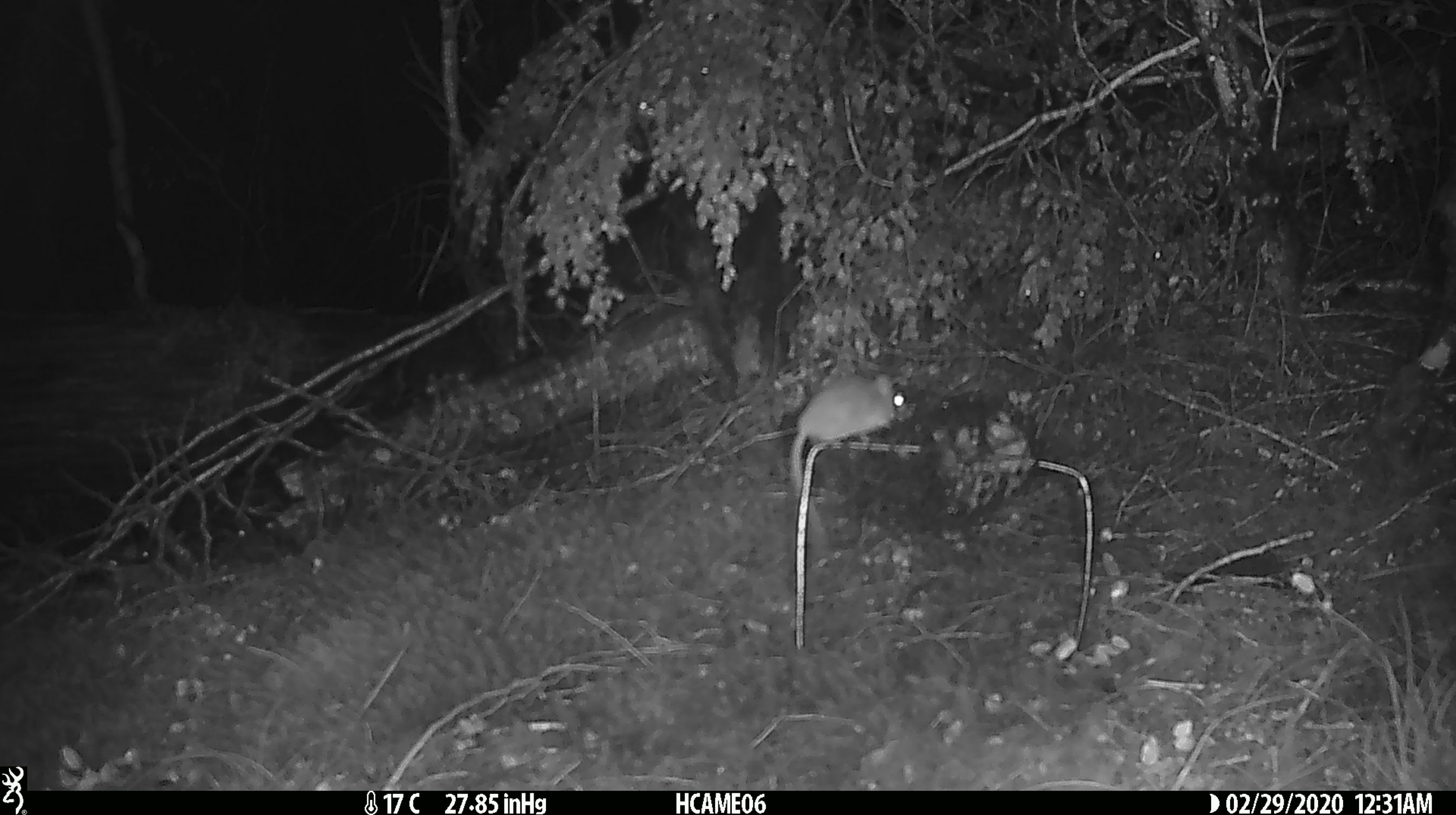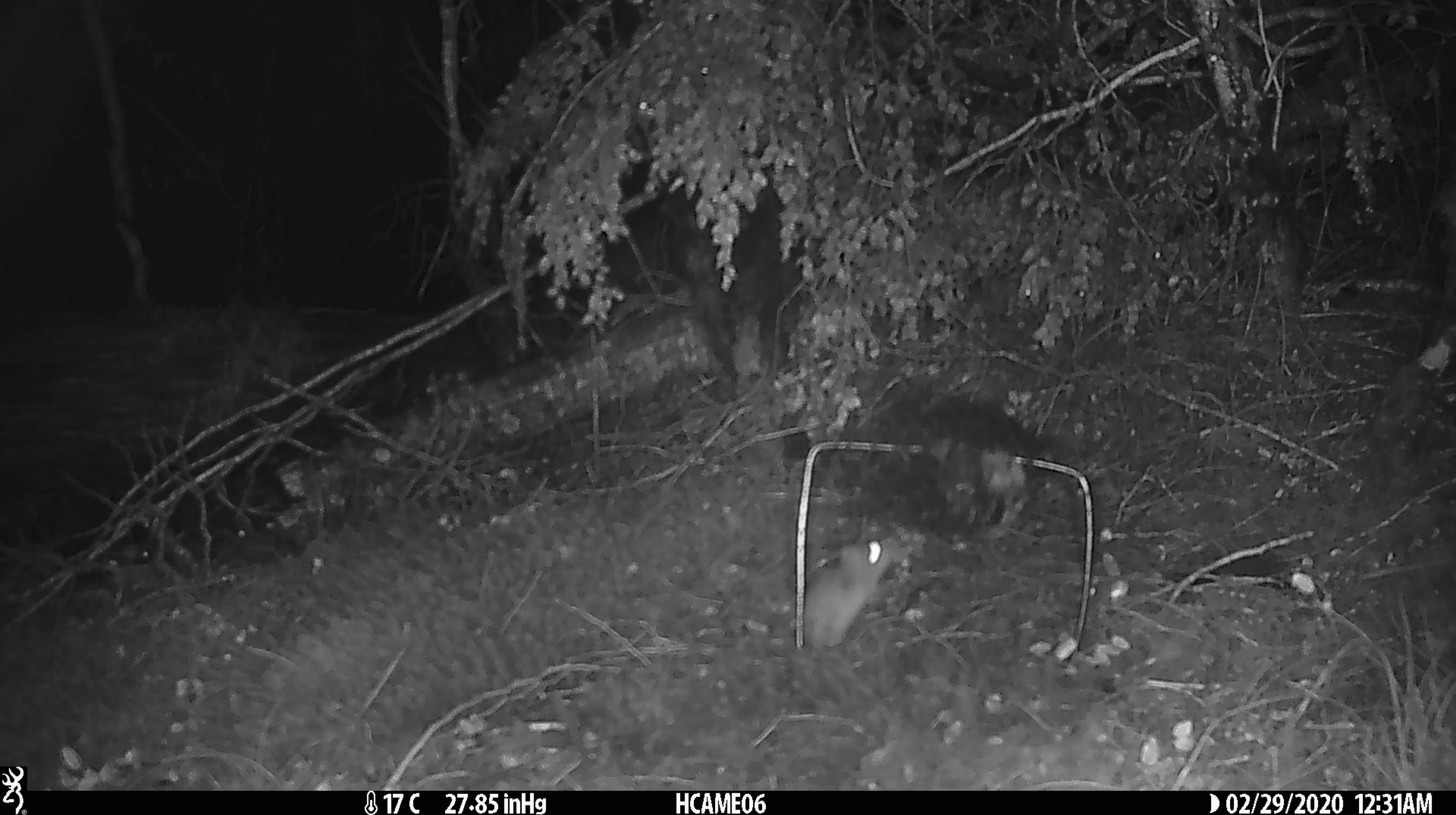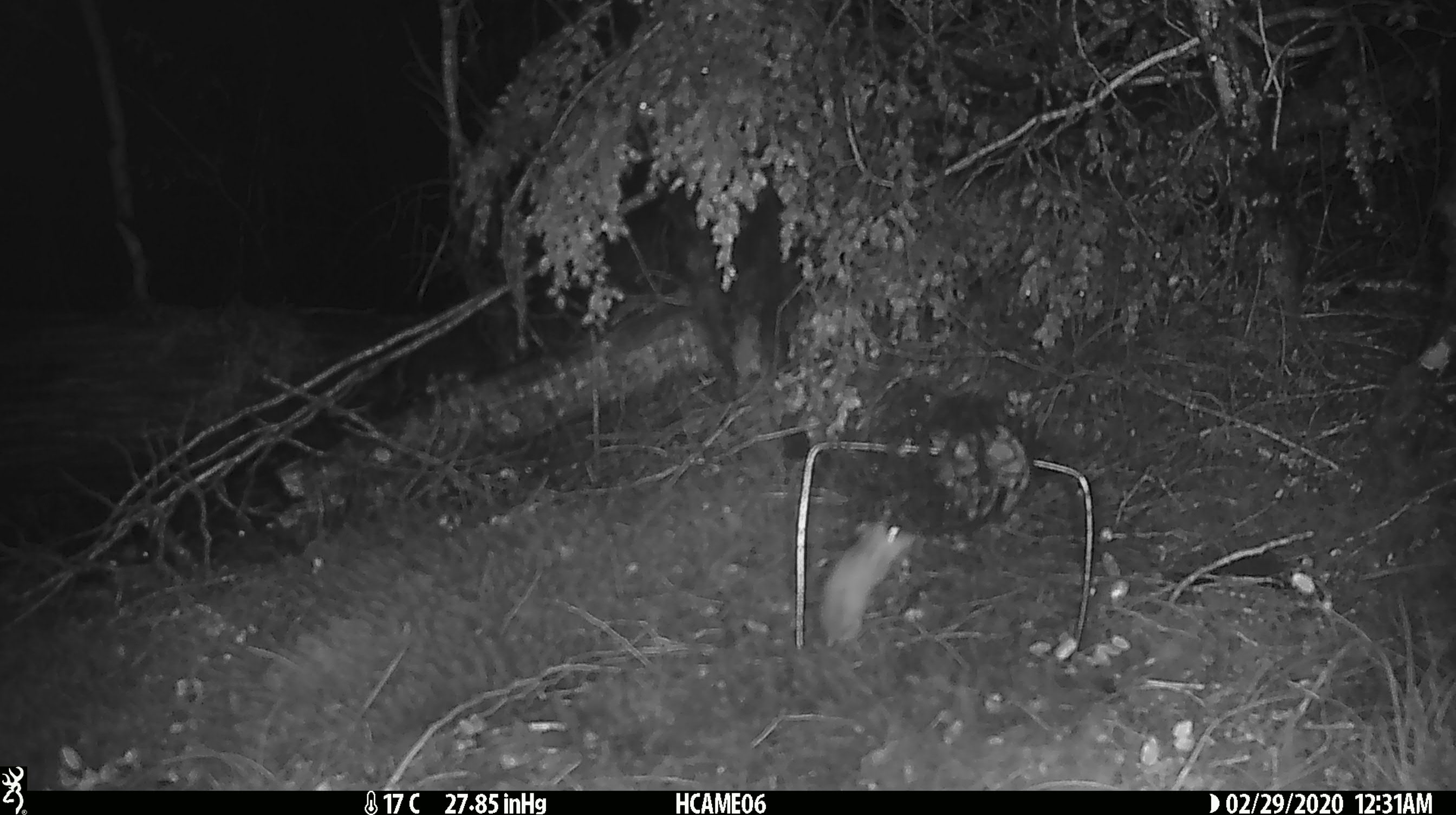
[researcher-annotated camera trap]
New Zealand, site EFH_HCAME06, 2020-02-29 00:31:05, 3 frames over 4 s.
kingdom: Animalia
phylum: Chordata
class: Mammalia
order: Rodentia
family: Muridae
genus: Mus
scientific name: Mus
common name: mouse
Mouse (Mus).